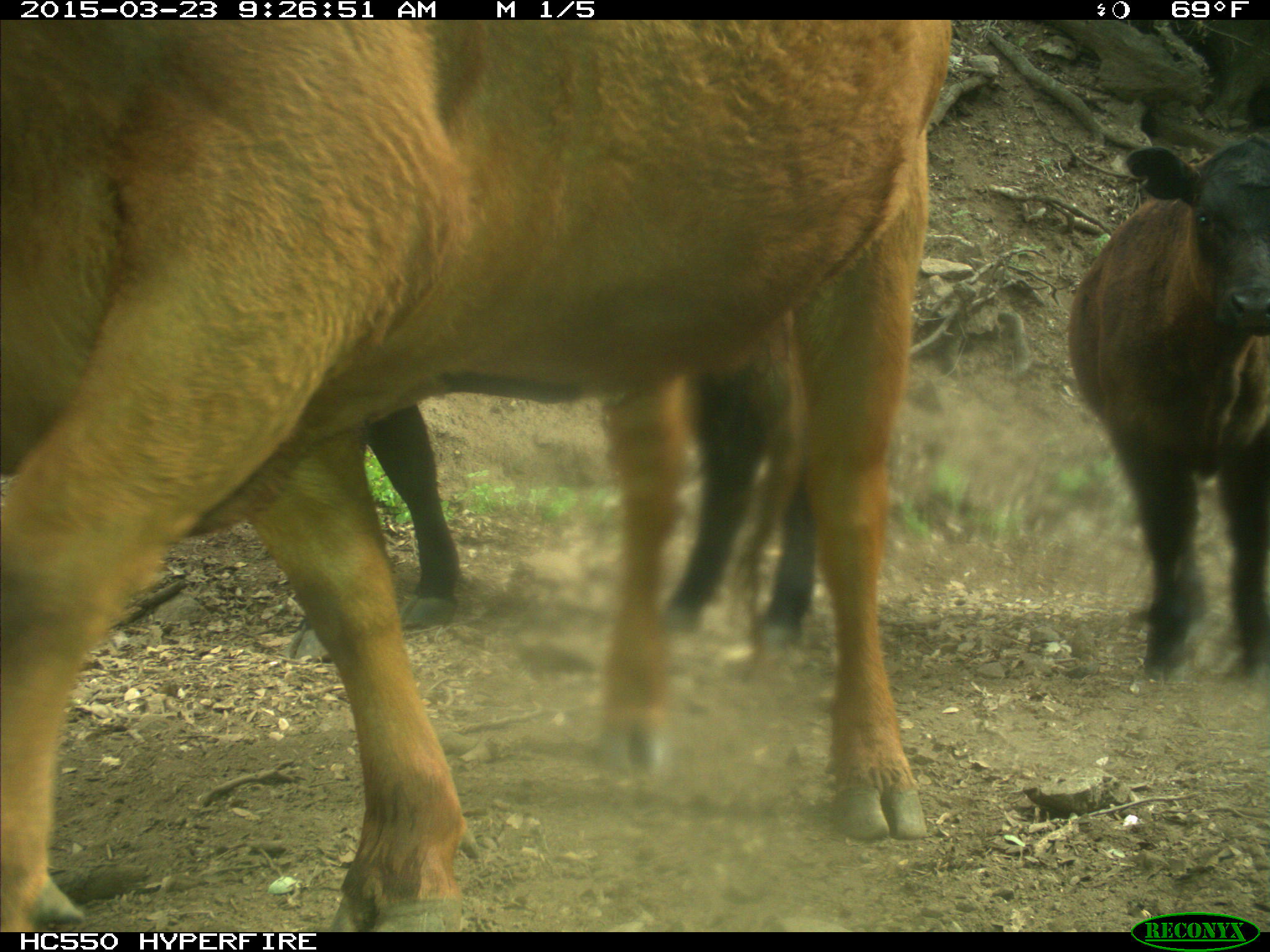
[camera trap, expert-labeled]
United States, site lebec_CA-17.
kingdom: Animalia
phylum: Chordata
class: Mammalia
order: Artiodactyla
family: Bovidae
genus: Bos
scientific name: Bos taurus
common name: domestic cow